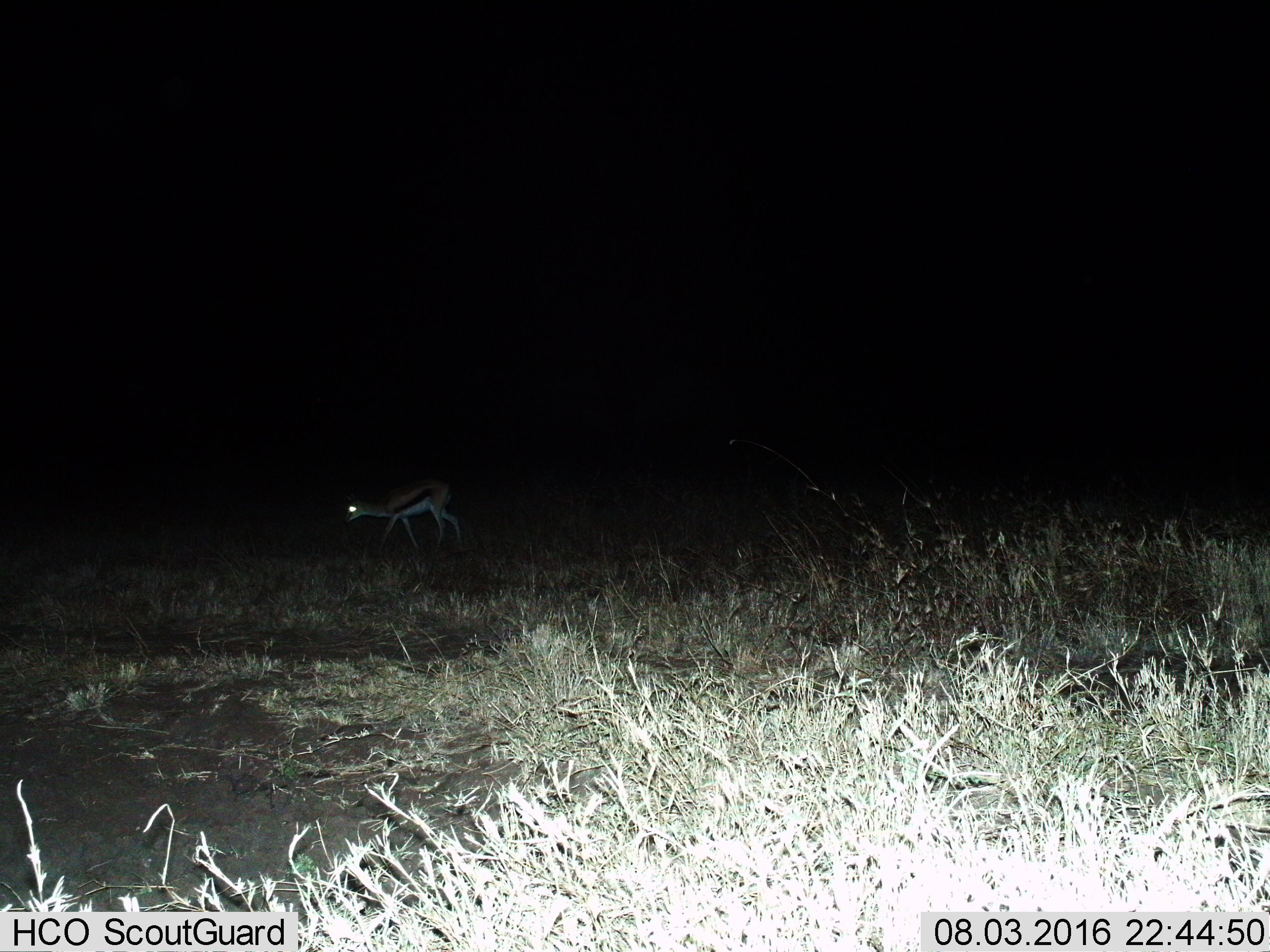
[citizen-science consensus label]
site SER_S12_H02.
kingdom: Animalia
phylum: Chordata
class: Mammalia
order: Artiodactyla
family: Bovidae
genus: Eudorcas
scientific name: Eudorcas thomsonii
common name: thomson's gazelle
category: gazellethomsons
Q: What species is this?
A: Gazellethomsons (thomson's gazelle) (Eudorcas thomsonii).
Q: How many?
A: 1.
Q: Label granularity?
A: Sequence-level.